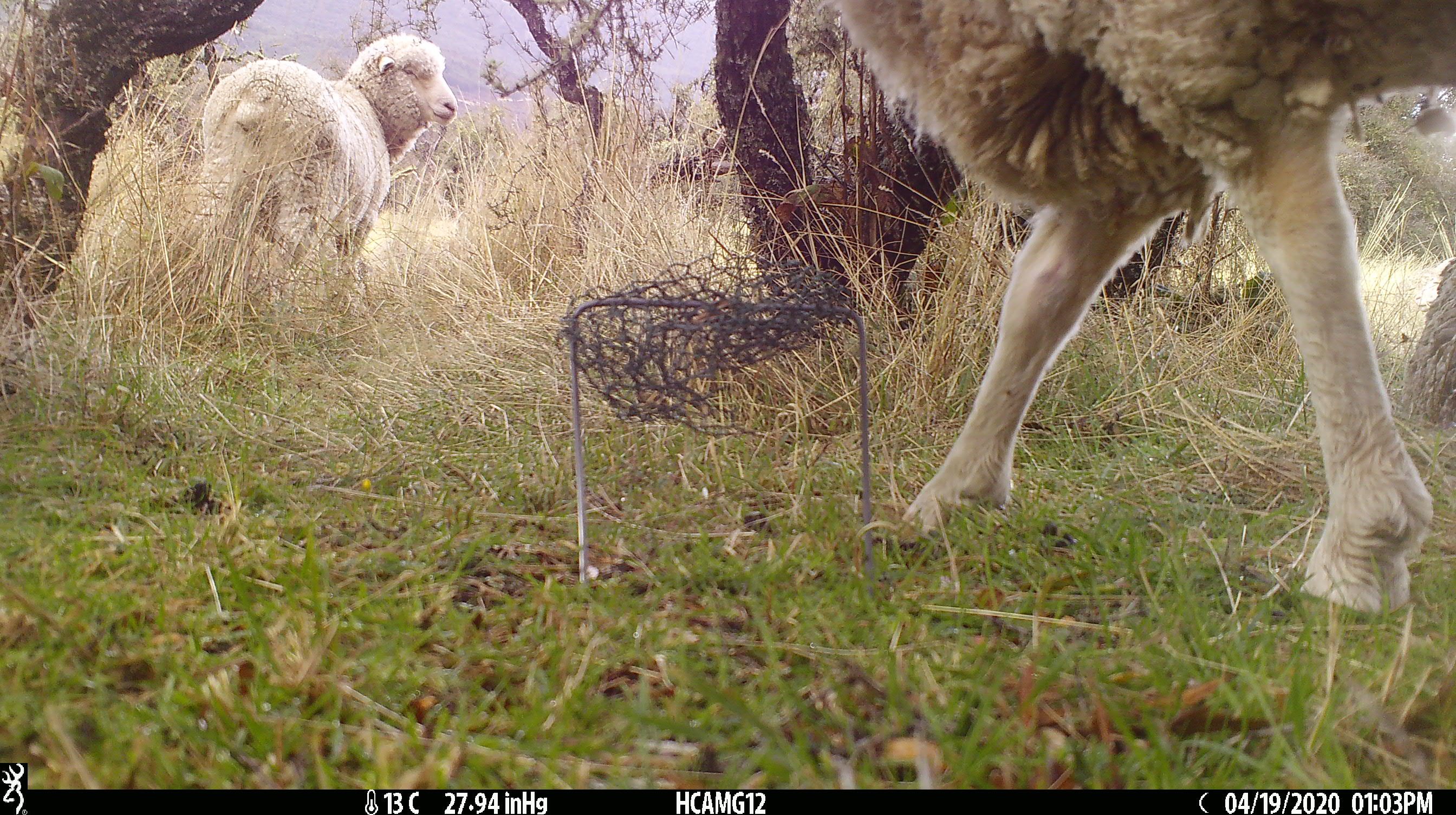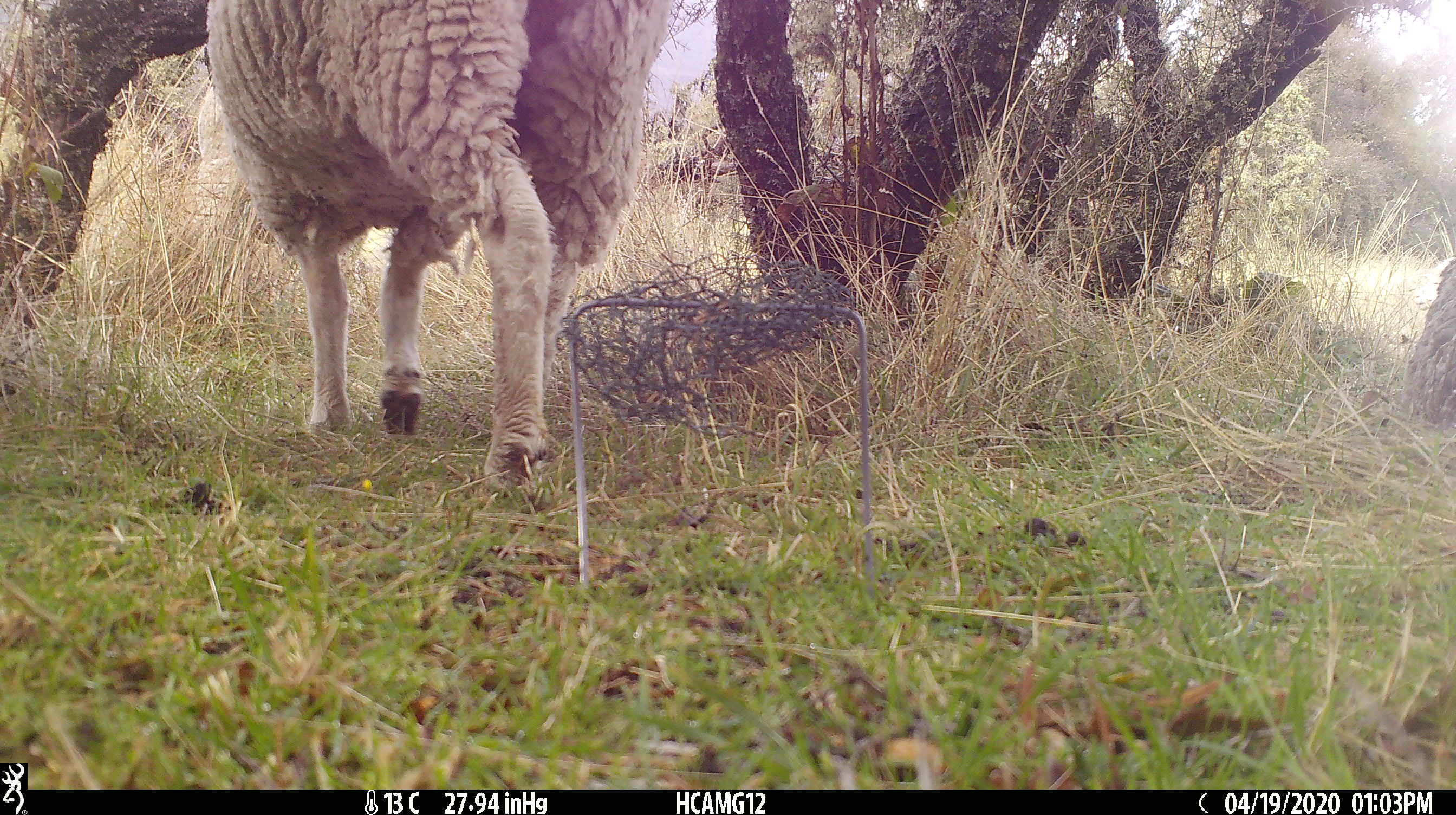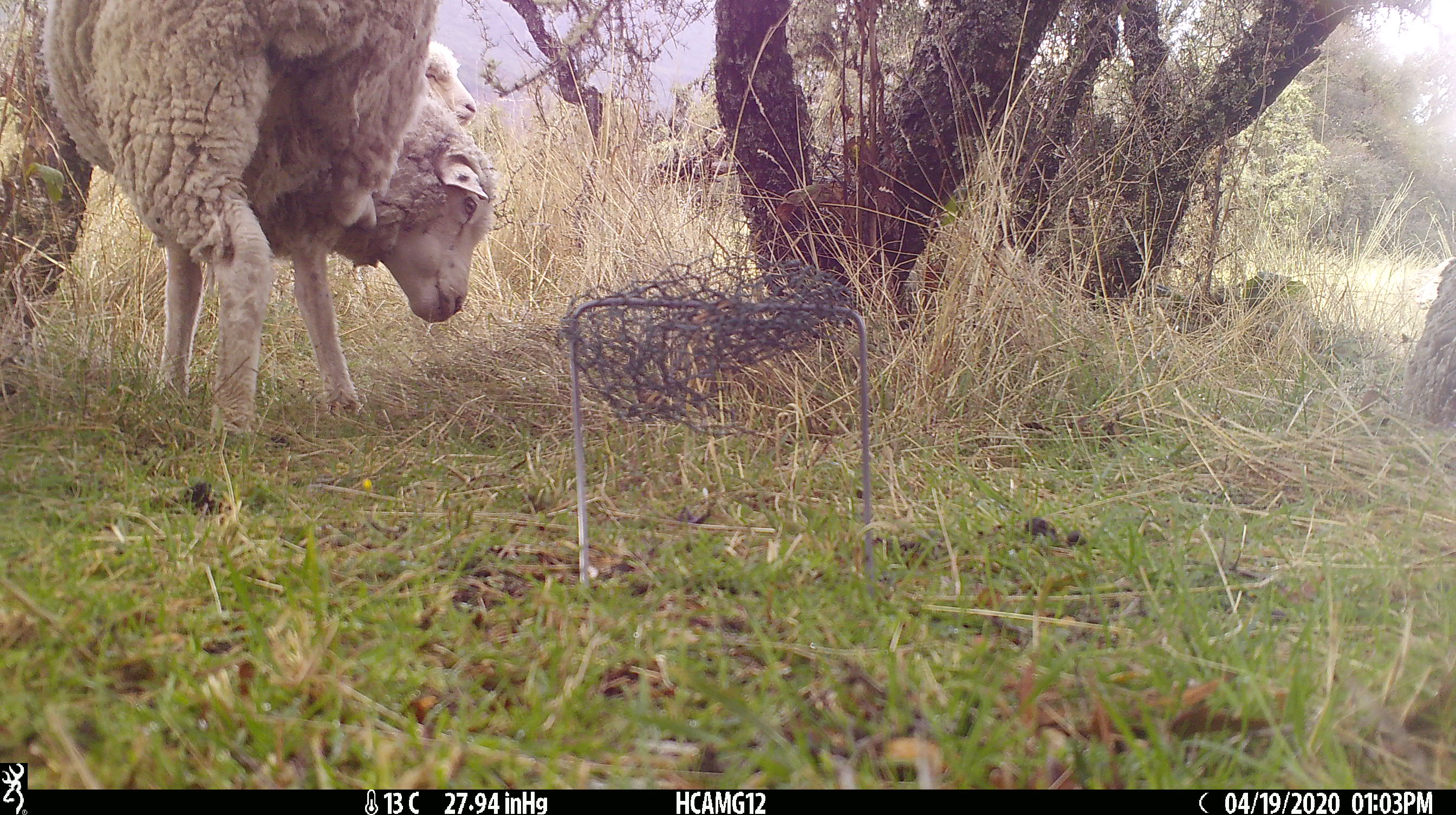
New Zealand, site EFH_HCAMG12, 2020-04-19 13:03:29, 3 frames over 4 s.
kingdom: Animalia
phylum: Chordata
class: Mammalia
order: Artiodactyla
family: Bovidae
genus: Ovis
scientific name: Ovis aries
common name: domestic sheep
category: sheep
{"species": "sheep (domestic sheep) (Ovis aries)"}